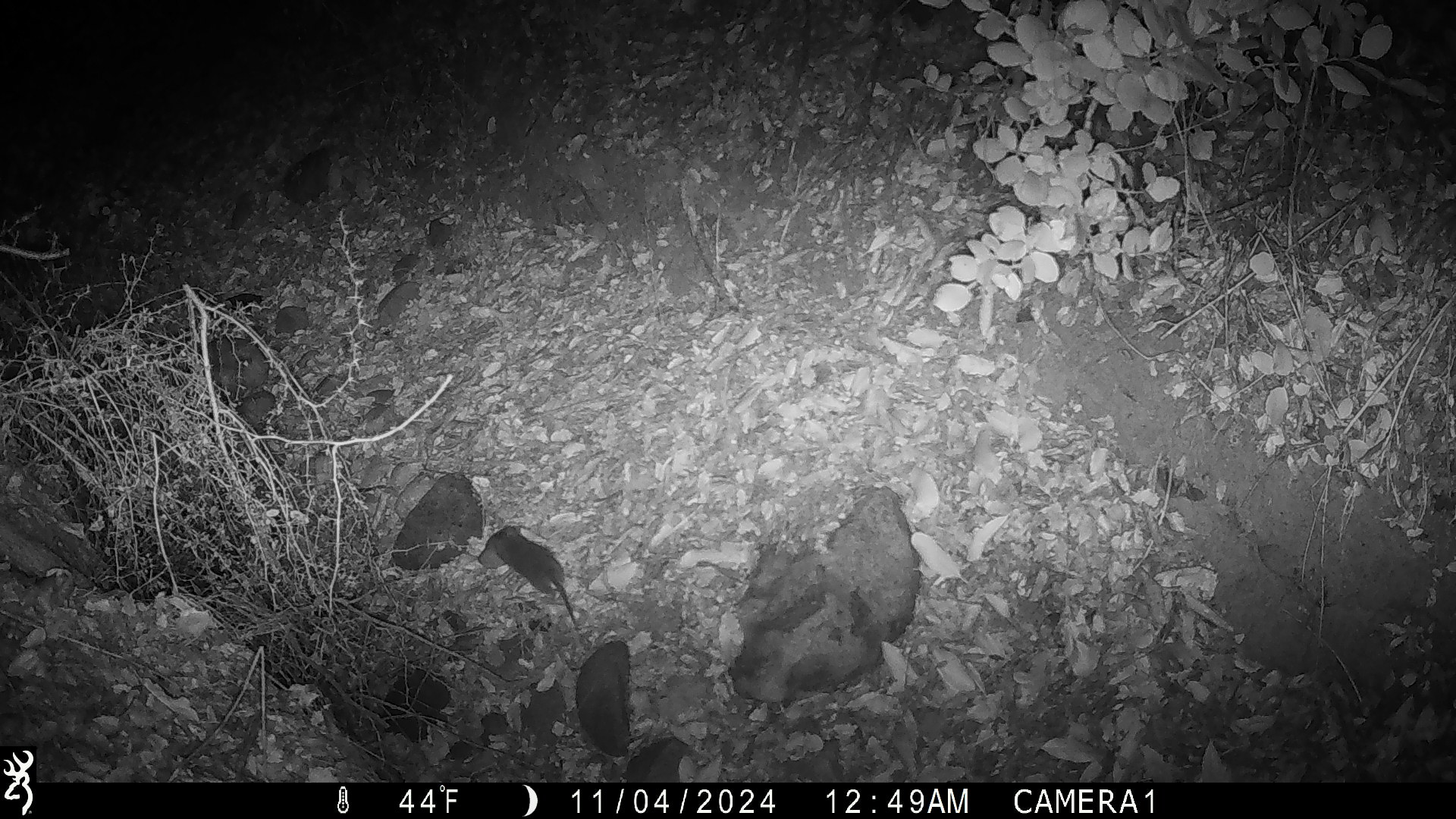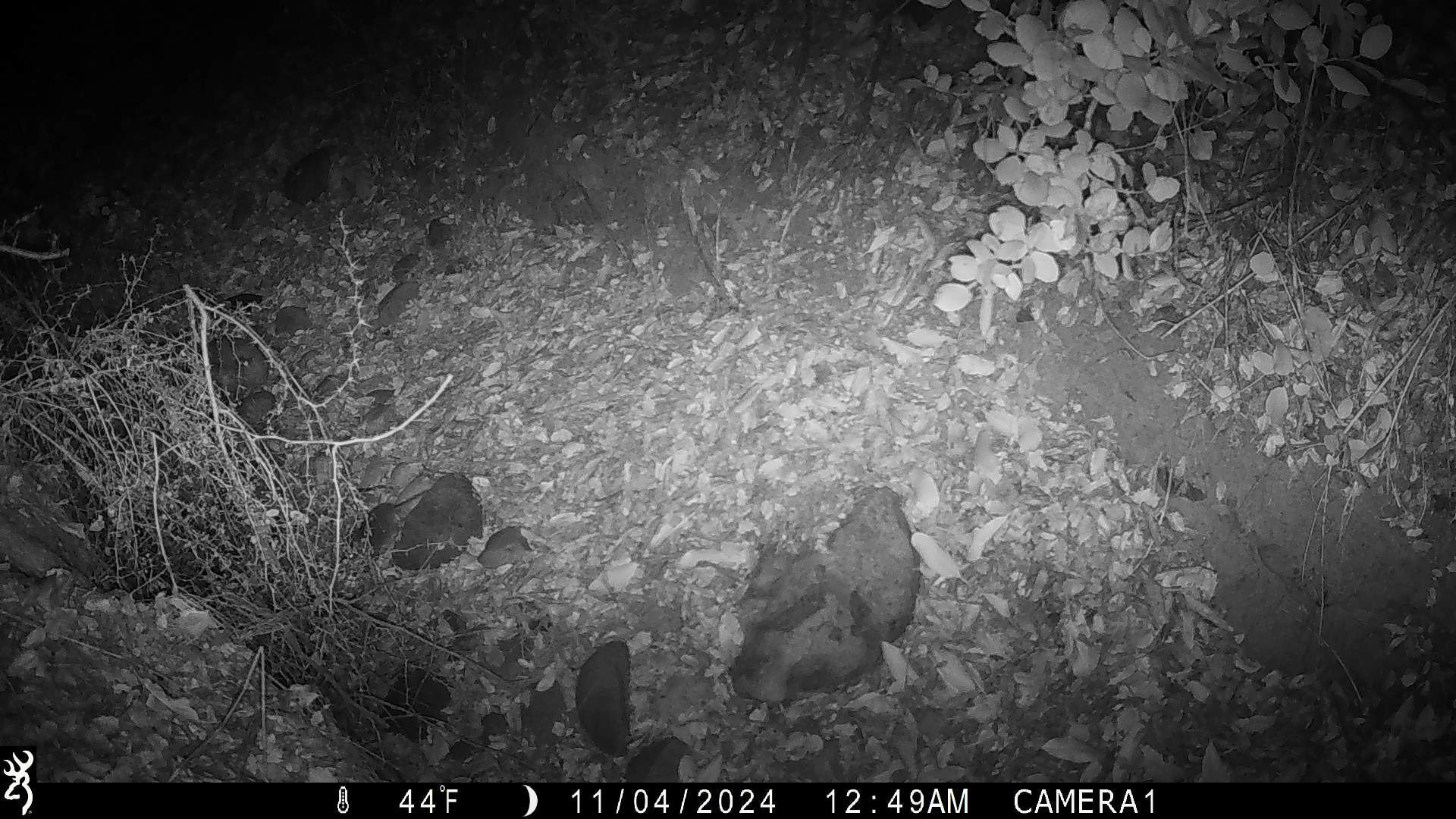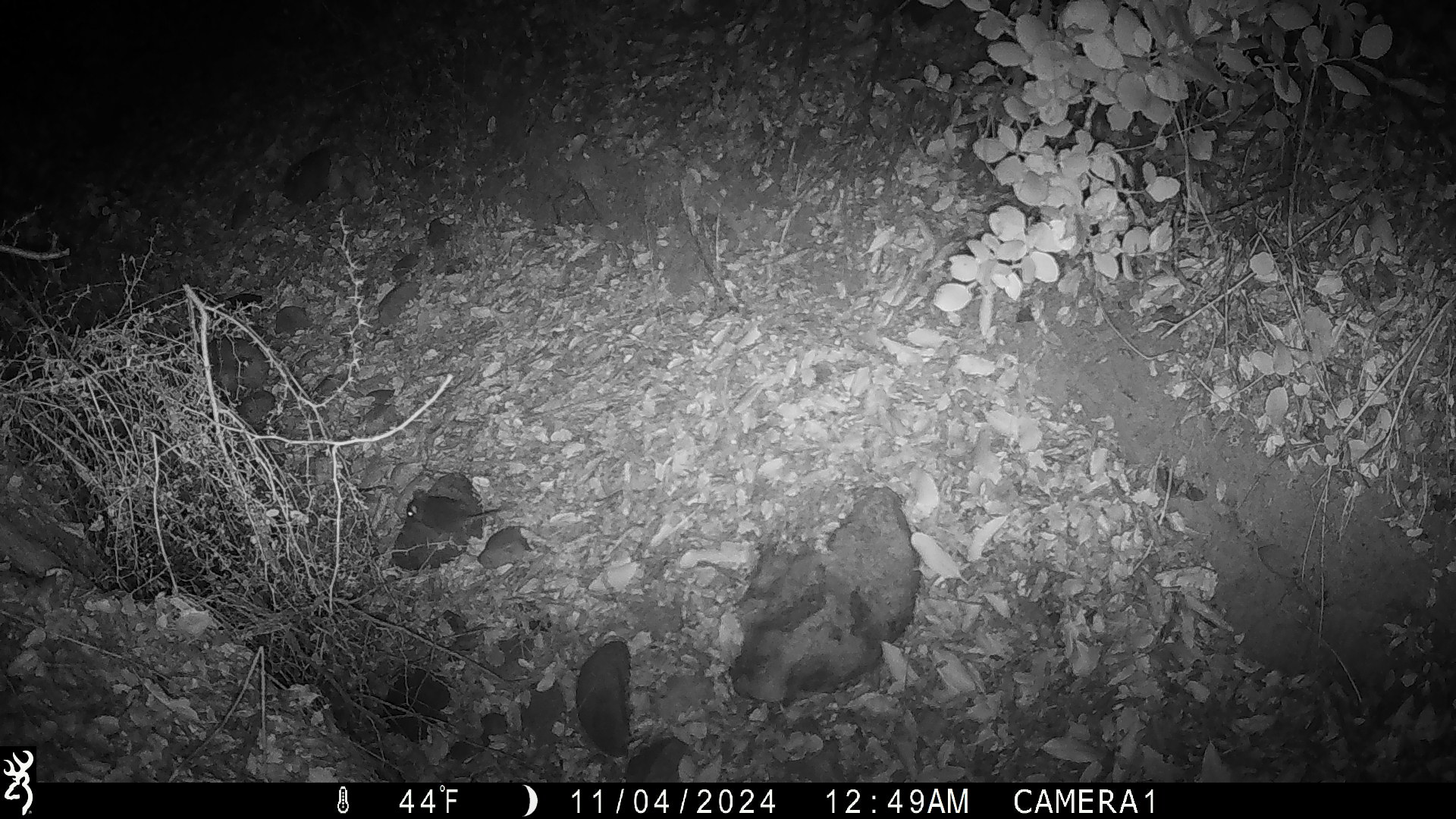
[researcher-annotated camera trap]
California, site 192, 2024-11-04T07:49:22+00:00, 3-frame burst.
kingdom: Animalia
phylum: Chordata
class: Mammalia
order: Rodentia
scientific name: Rodentia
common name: mouse or rat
Mouse or rat (Rodentia).